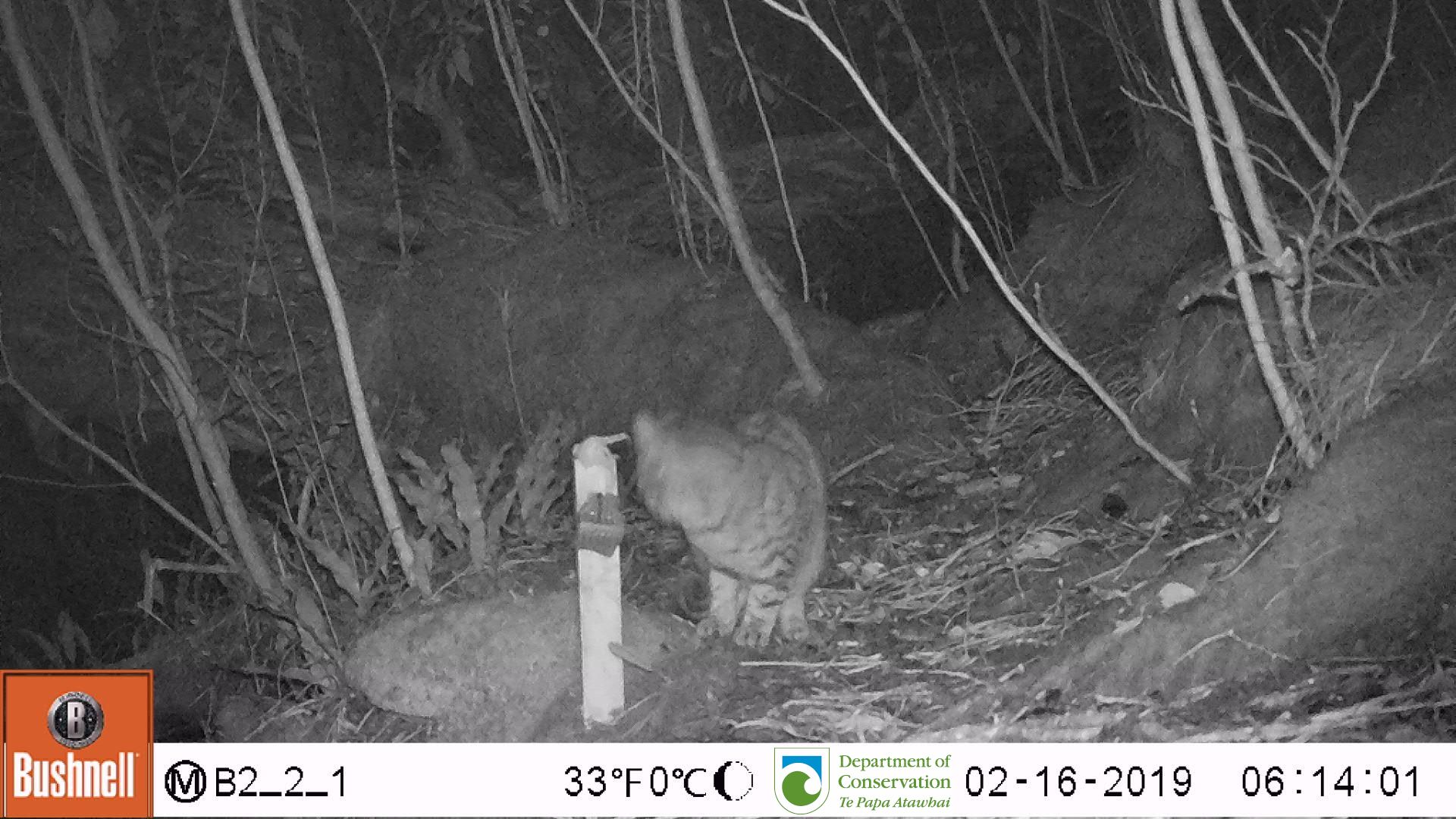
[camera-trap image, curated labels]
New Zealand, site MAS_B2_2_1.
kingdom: Animalia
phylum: Chordata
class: Mammalia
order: Carnivora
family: Felidae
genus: Felis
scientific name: Felis catus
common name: domestic cat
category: cat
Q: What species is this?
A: Cat (domestic cat) (Felis catus).